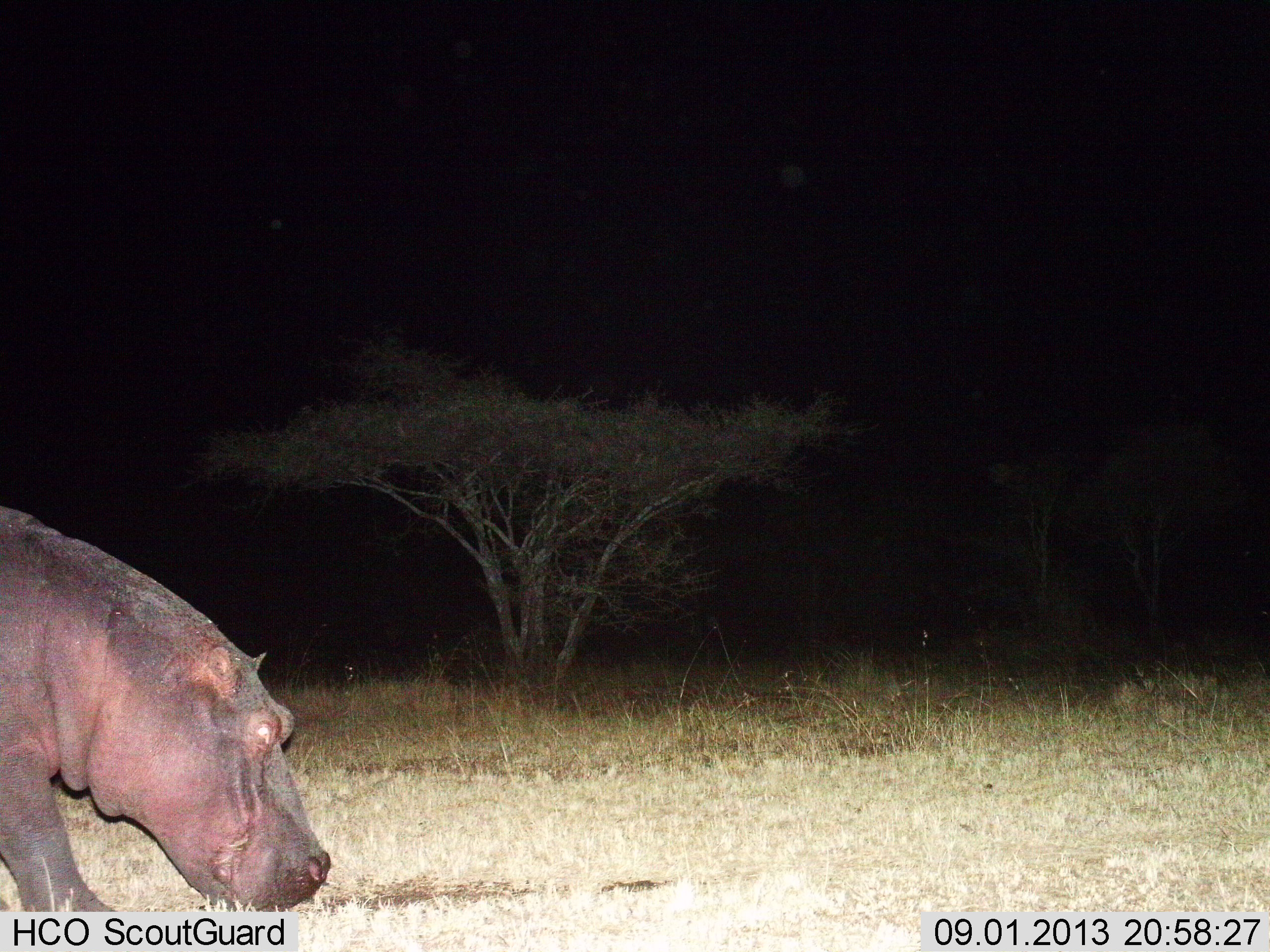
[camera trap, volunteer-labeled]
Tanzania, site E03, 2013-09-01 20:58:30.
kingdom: Animalia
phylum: Chordata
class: Mammalia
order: Artiodactyla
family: Hippopotamidae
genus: Hippopotamus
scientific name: Hippopotamus amphibius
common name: hippopotamus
Hippopotamus (Hippopotamus amphibius), count 1. Behavior (volunteer vote fractions): standing 24%, resting 0%, moving 62%, interacting 0%. Young present (vote fraction): 0%. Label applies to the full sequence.